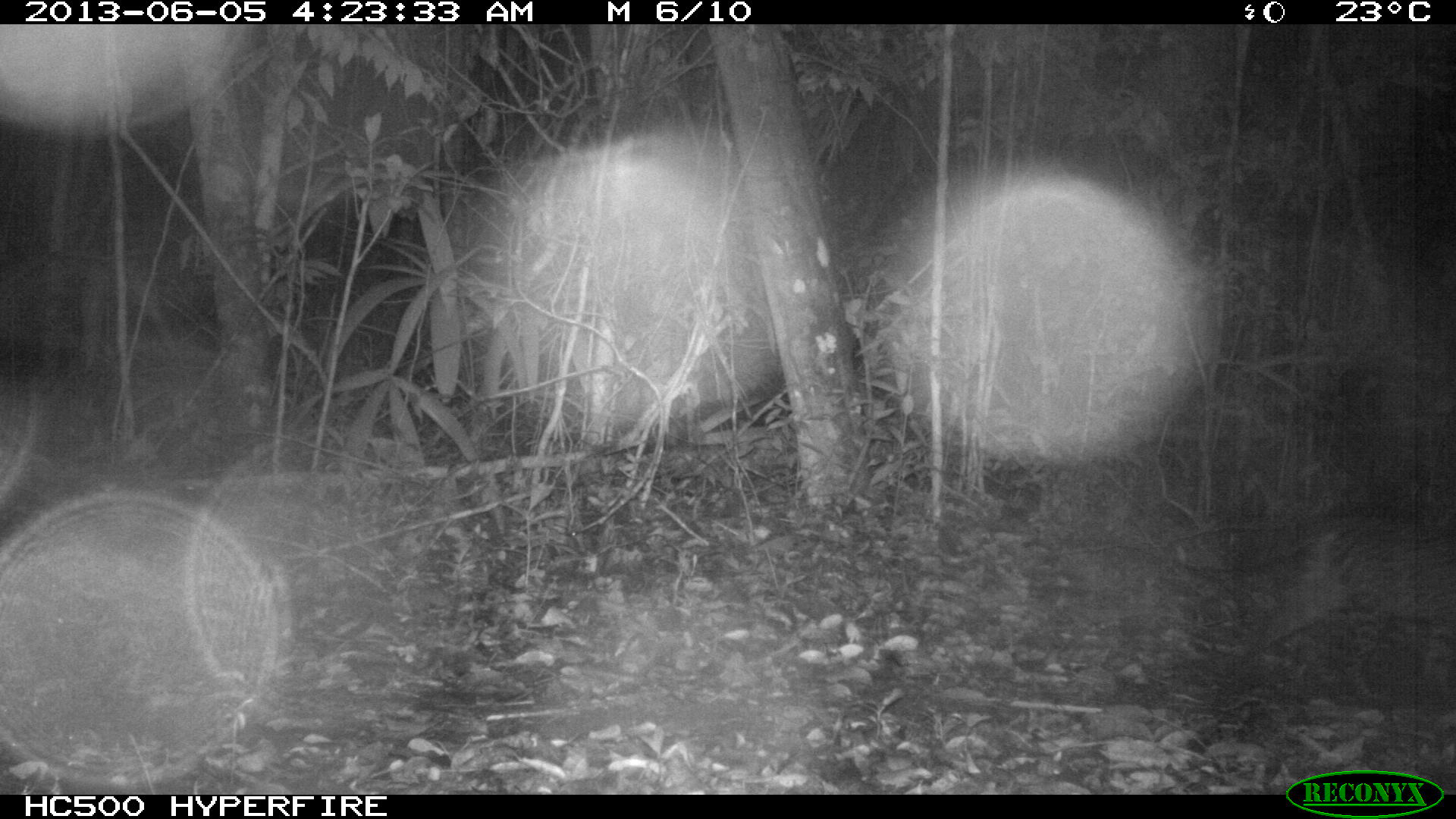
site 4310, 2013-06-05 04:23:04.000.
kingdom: Animalia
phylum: Chordata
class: Mammalia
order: Carnivora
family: Felidae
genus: Leopardus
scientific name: Leopardus pardalis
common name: ocelot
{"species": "Leopardus pardalis (ocelot)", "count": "1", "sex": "female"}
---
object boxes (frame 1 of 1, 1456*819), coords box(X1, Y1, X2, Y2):
leopardus pardalis: box(1195, 510, 1456, 717)